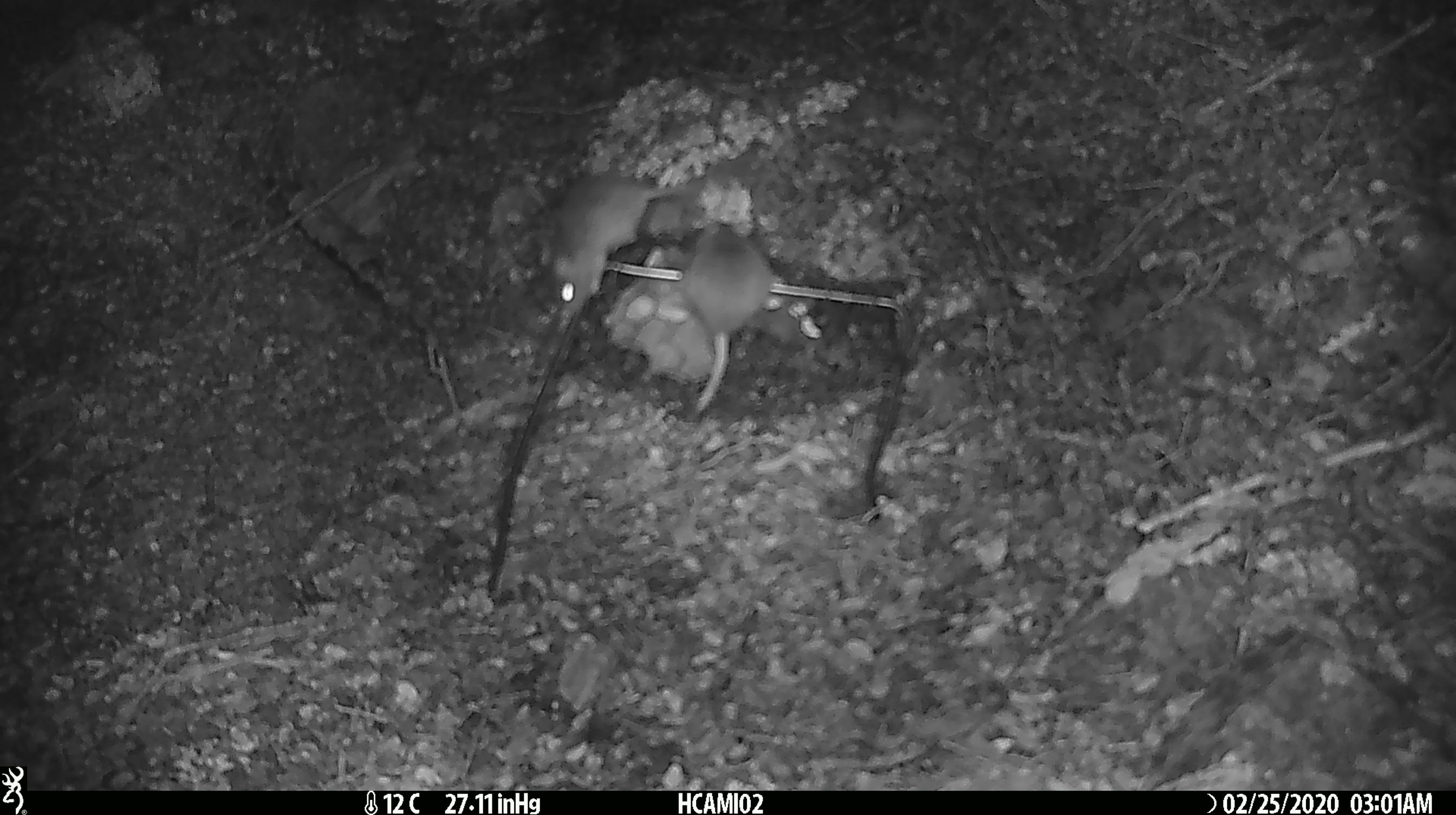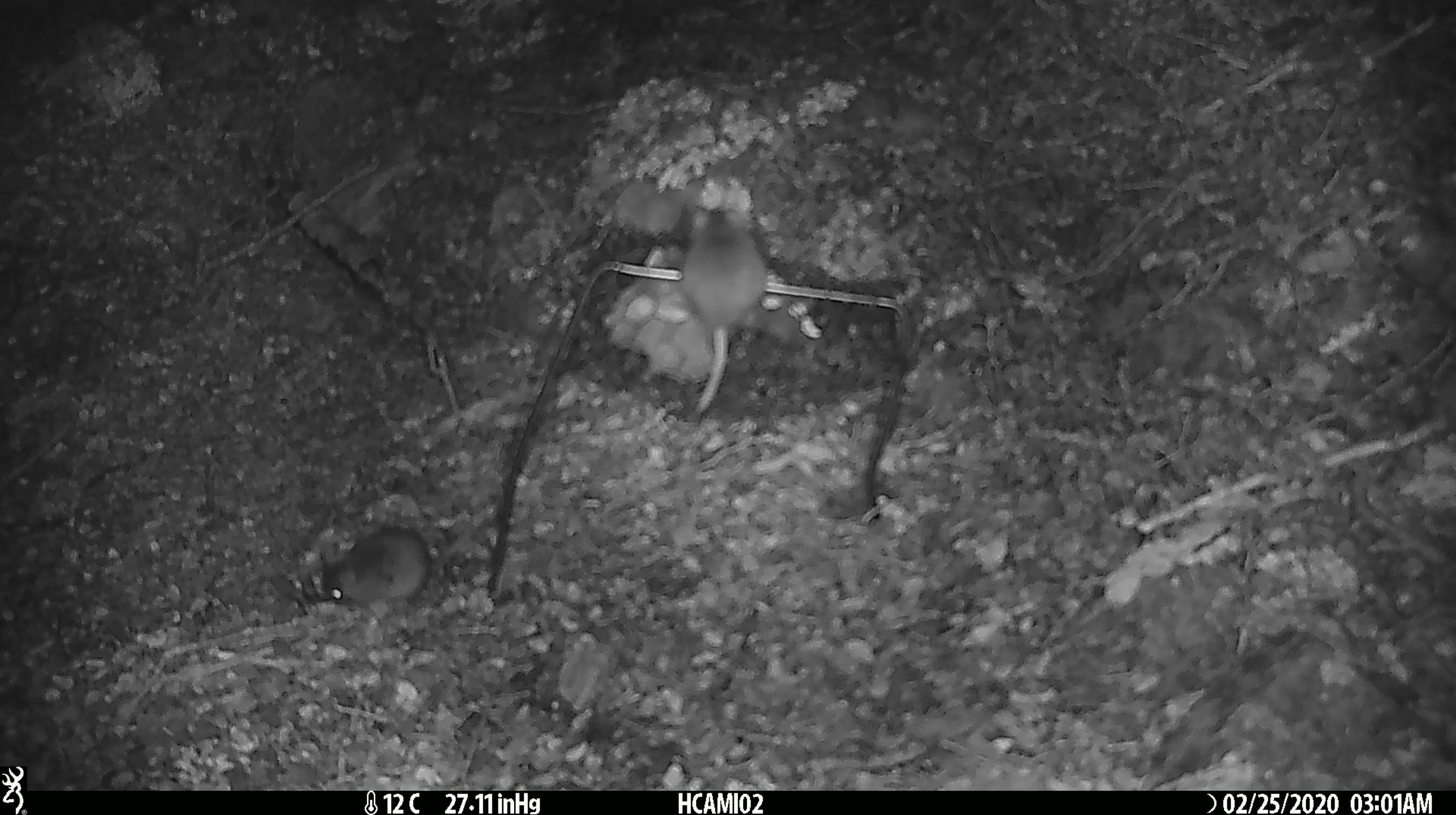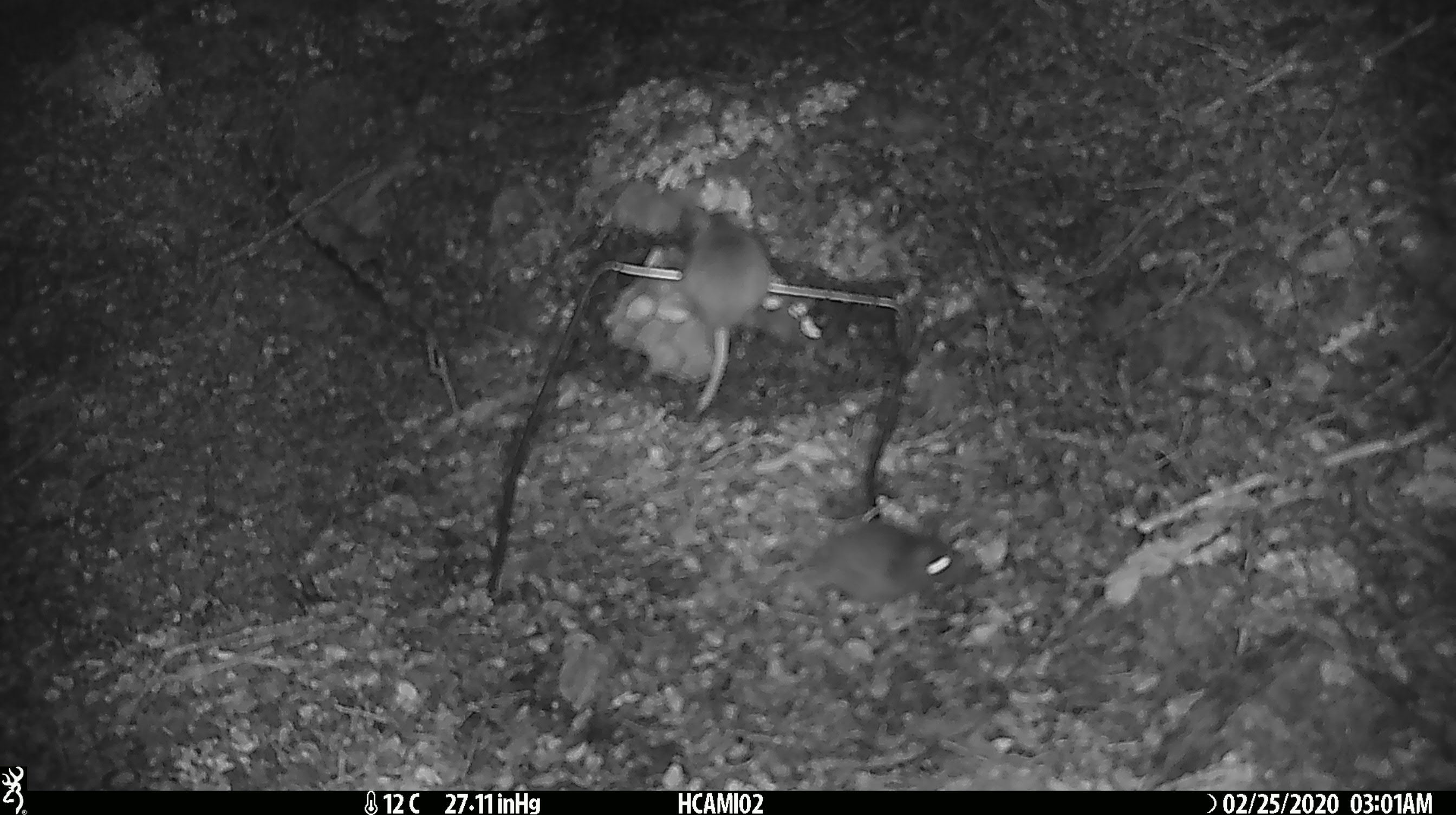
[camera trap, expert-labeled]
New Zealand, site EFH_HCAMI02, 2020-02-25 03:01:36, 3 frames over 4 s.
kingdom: Animalia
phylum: Chordata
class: Mammalia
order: Rodentia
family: Muridae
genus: Mus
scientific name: Mus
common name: mouse